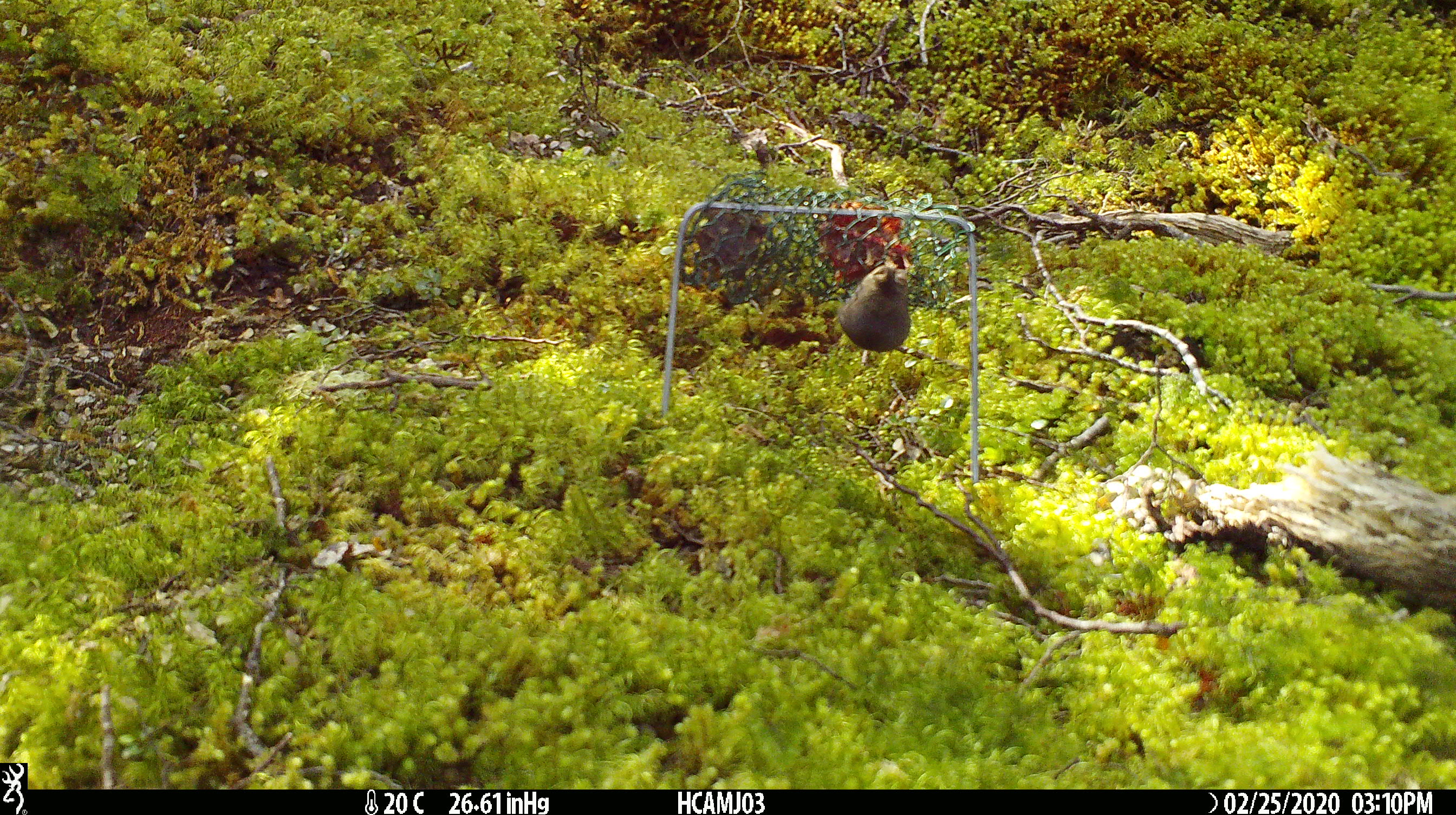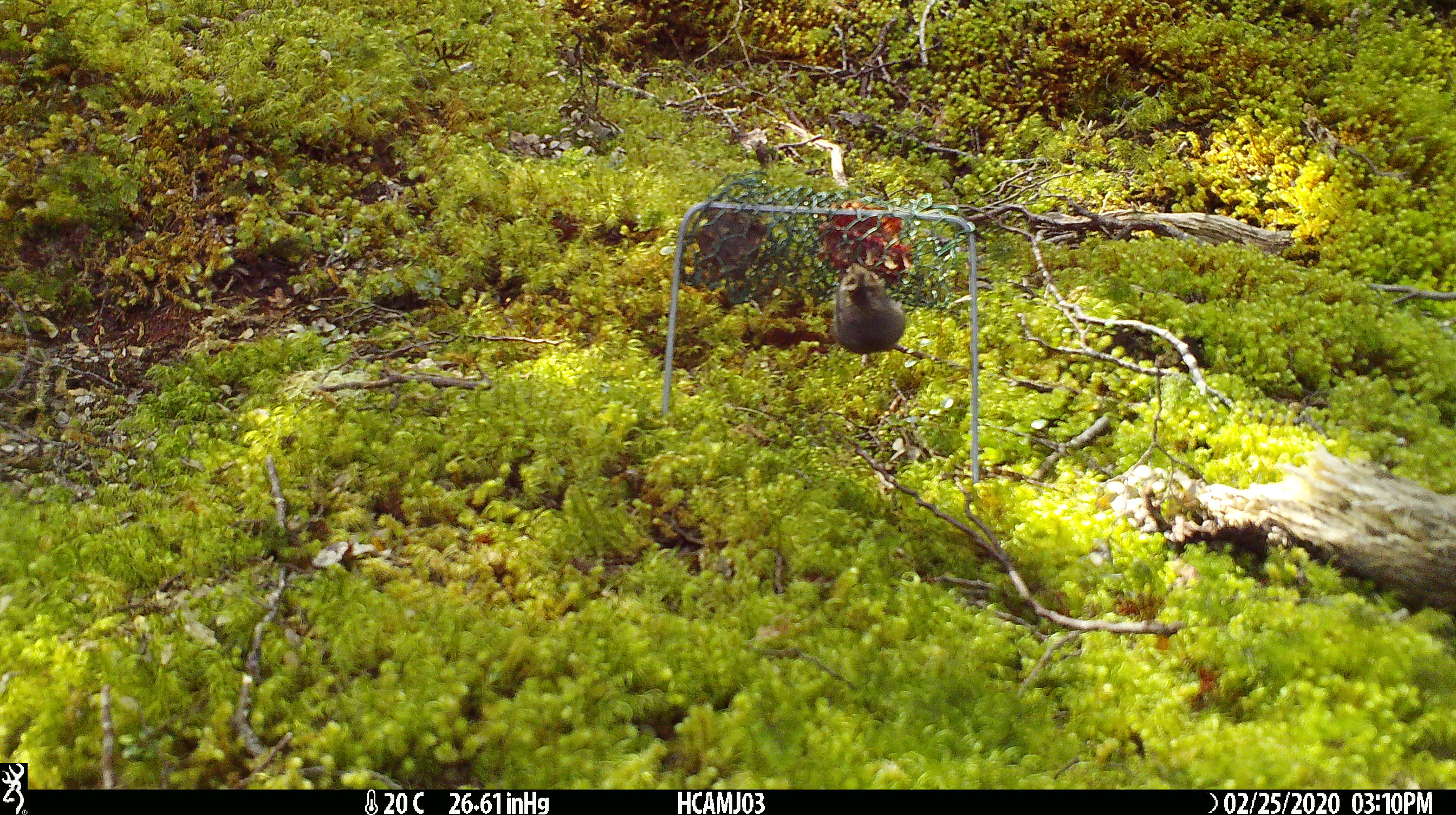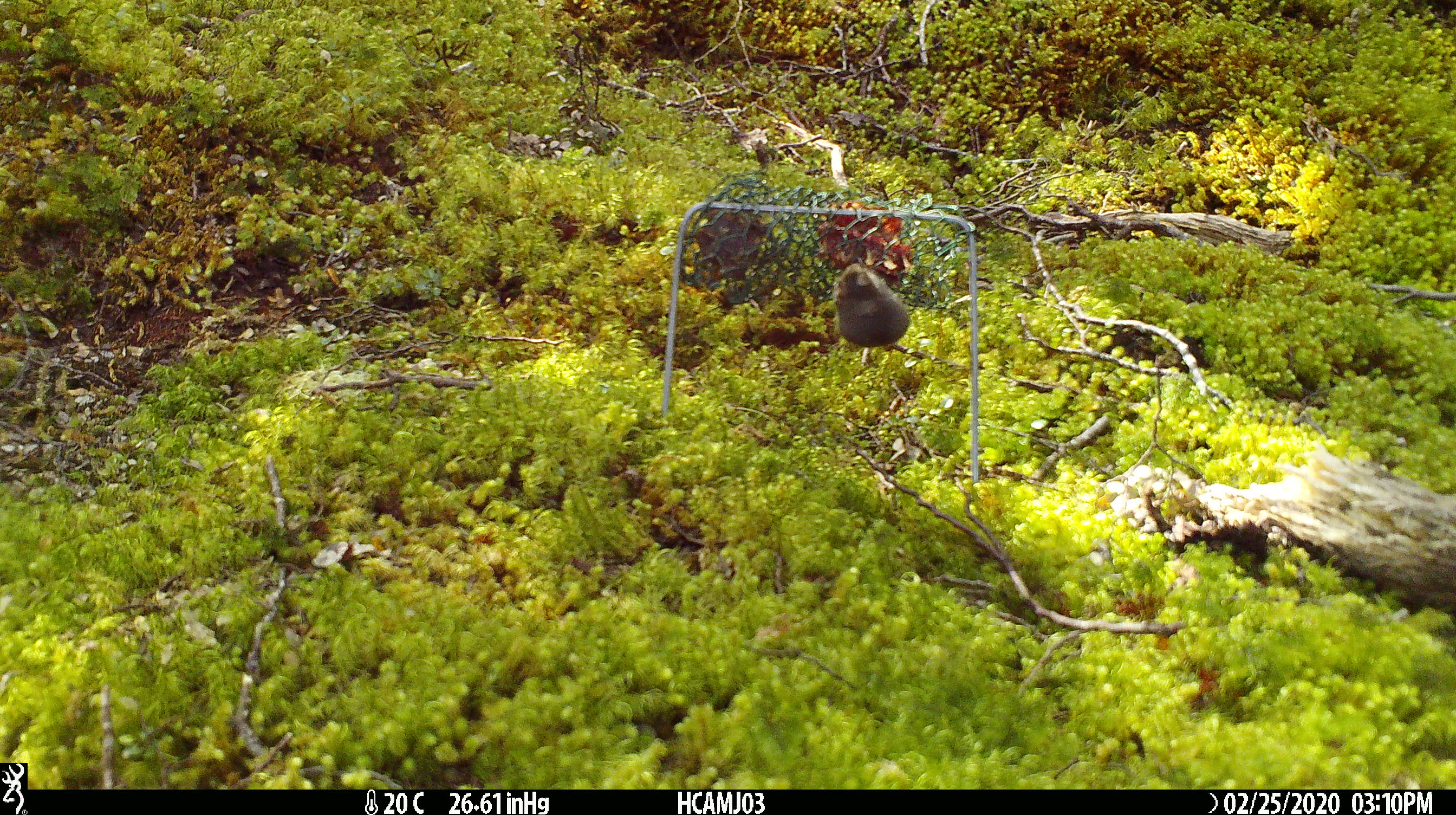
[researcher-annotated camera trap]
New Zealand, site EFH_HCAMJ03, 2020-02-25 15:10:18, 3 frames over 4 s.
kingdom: Animalia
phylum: Chordata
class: Mammalia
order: Rodentia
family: Muridae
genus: Mus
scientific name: Mus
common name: mouse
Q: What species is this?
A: Mouse (Mus).